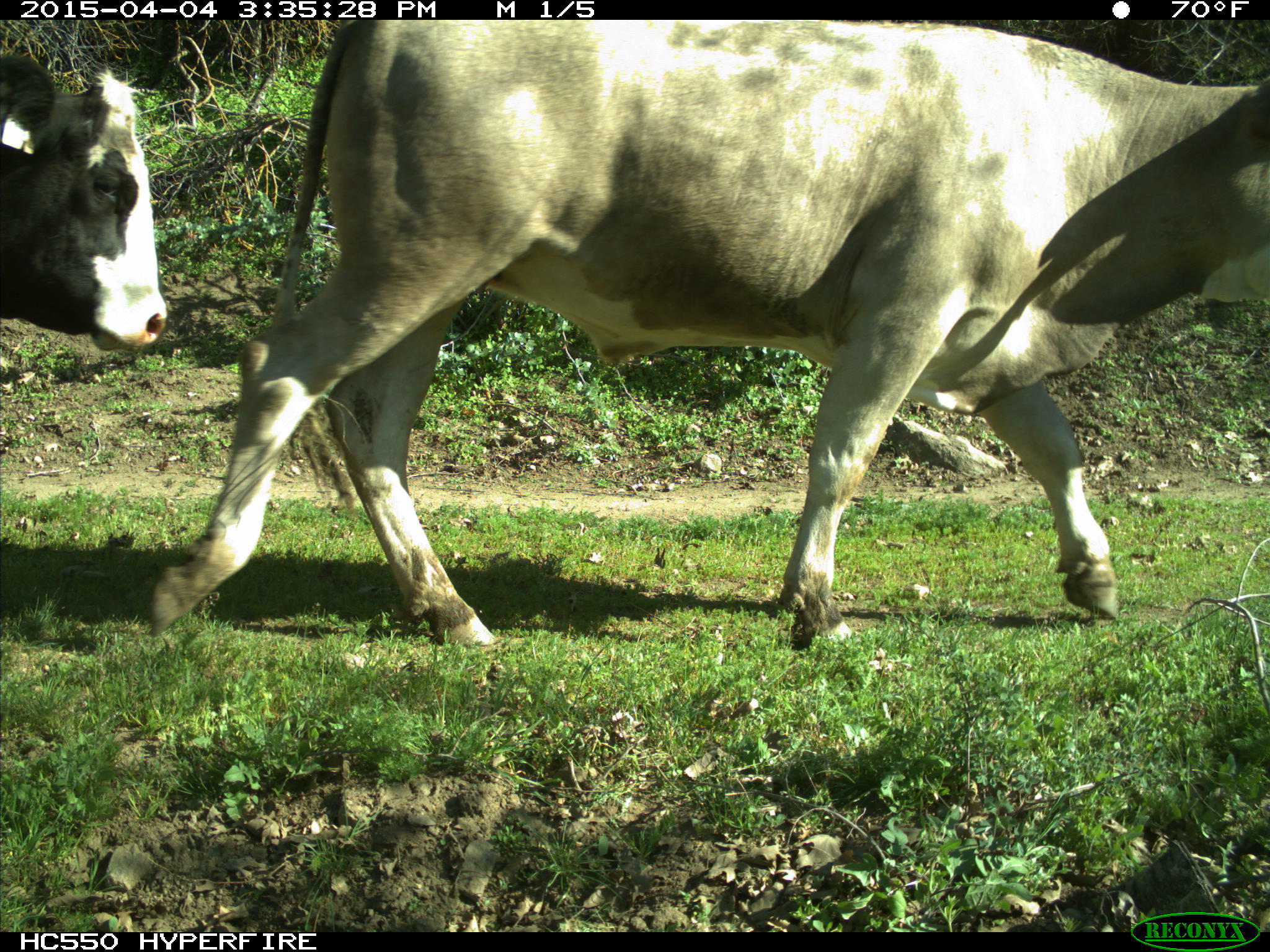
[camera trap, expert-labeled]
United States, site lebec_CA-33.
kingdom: Animalia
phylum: Chordata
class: Mammalia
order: Artiodactyla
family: Bovidae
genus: Bos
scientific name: Bos taurus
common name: domestic cow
Bos taurus (domestic cow).